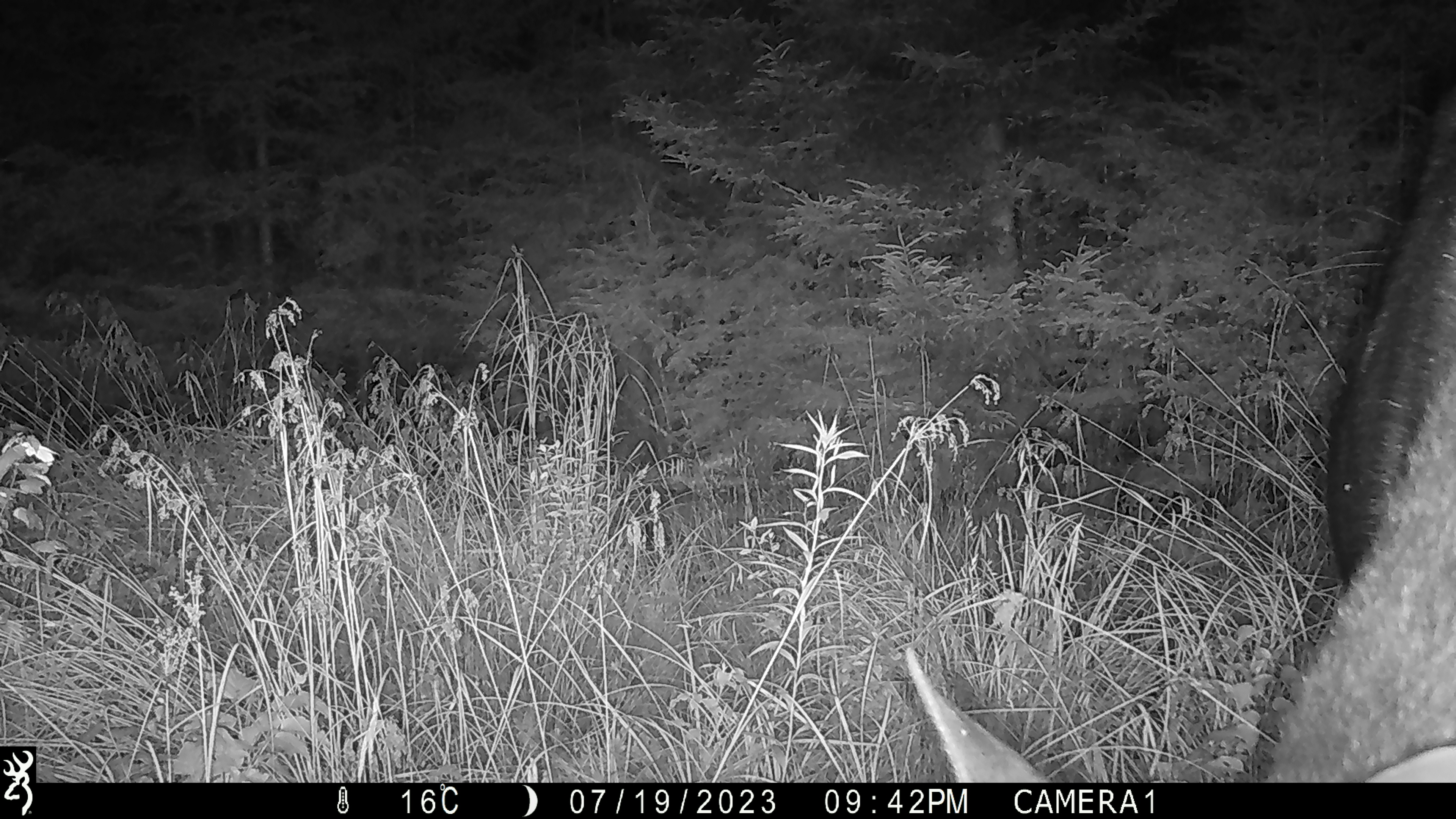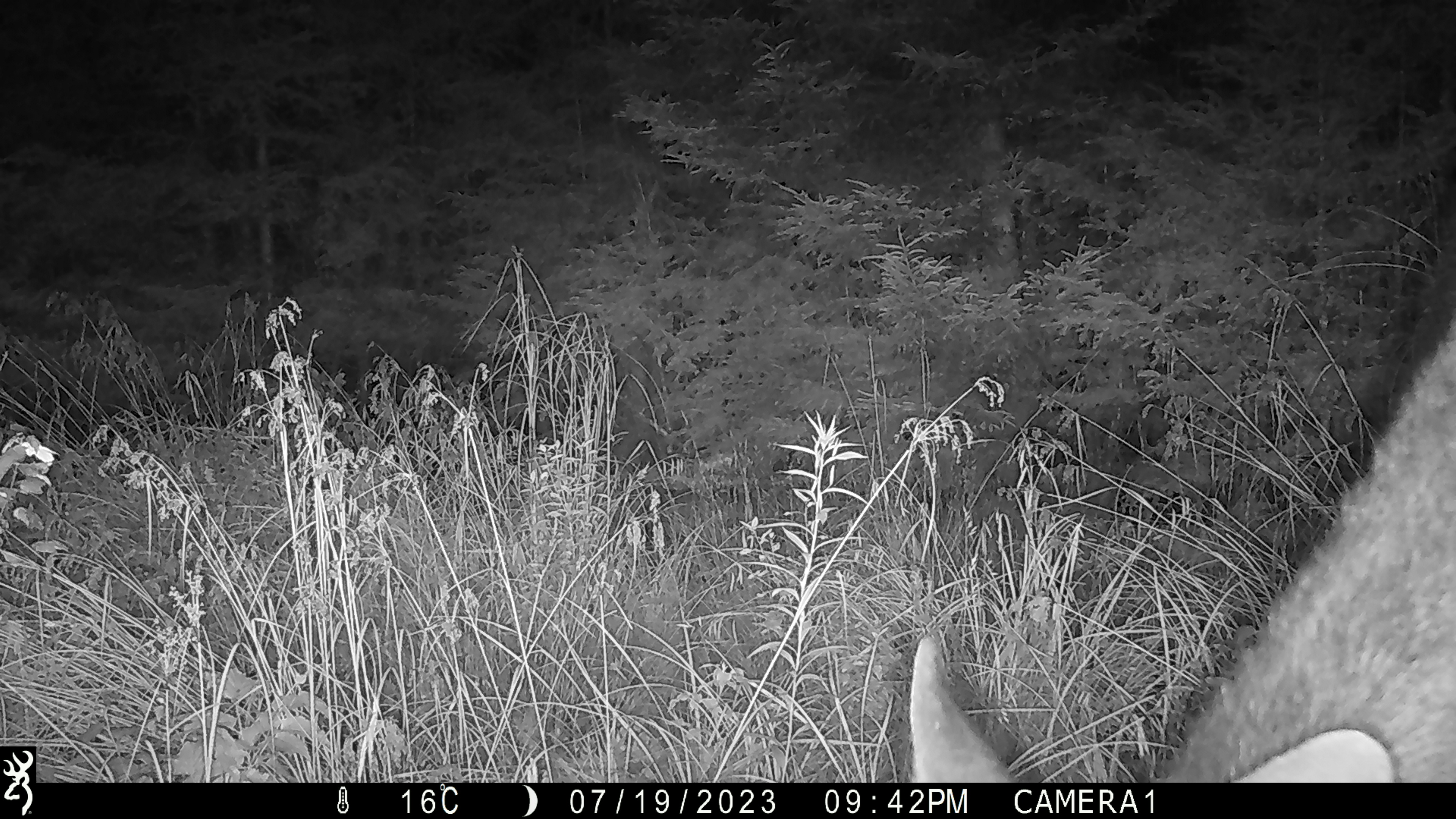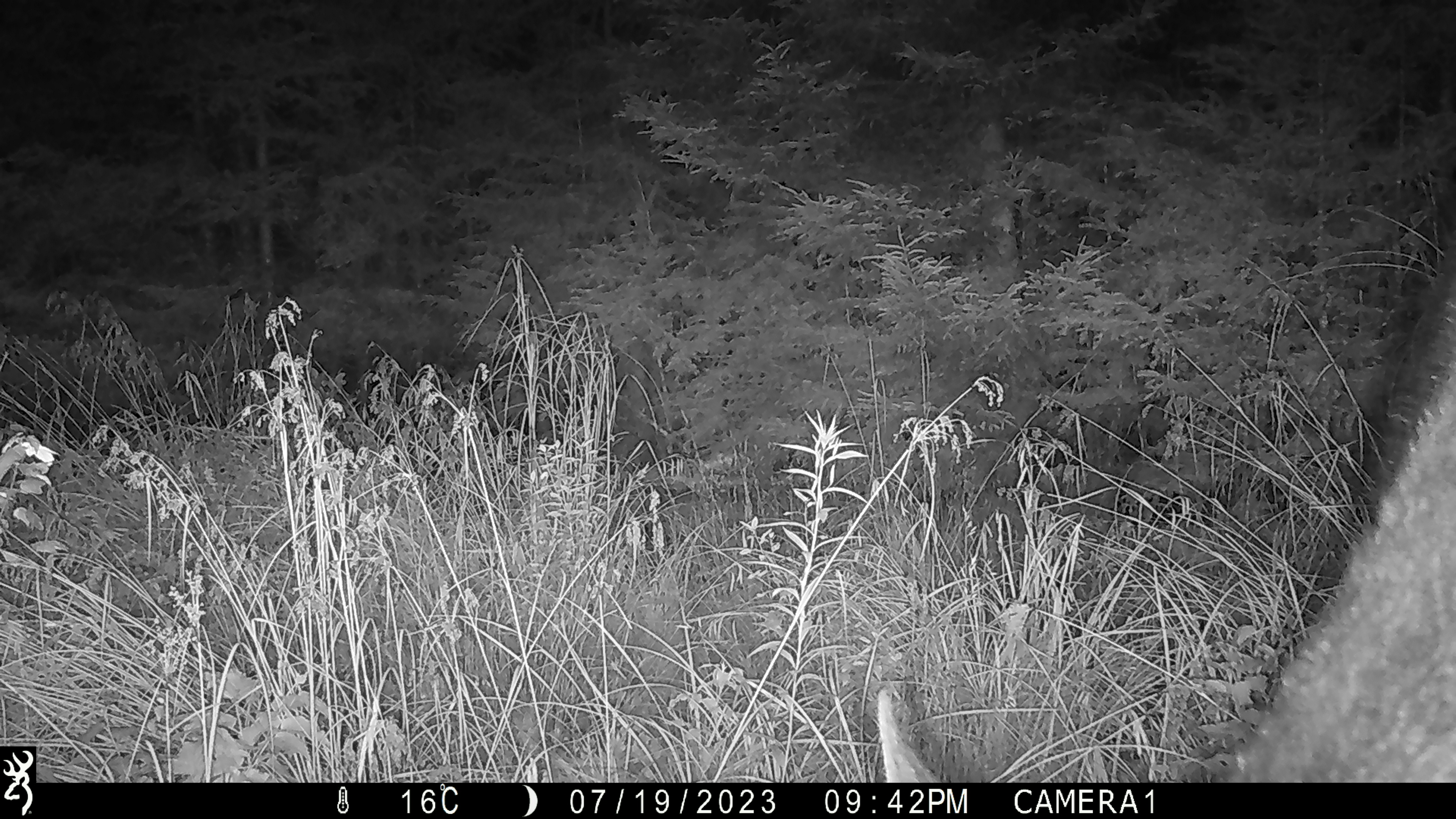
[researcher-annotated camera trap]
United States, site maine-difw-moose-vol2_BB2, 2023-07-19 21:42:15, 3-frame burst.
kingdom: Animalia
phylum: Chordata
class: Mammalia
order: Artiodactyla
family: Cervidae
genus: Alces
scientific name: Alces alces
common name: moose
Moose (Alces alces).